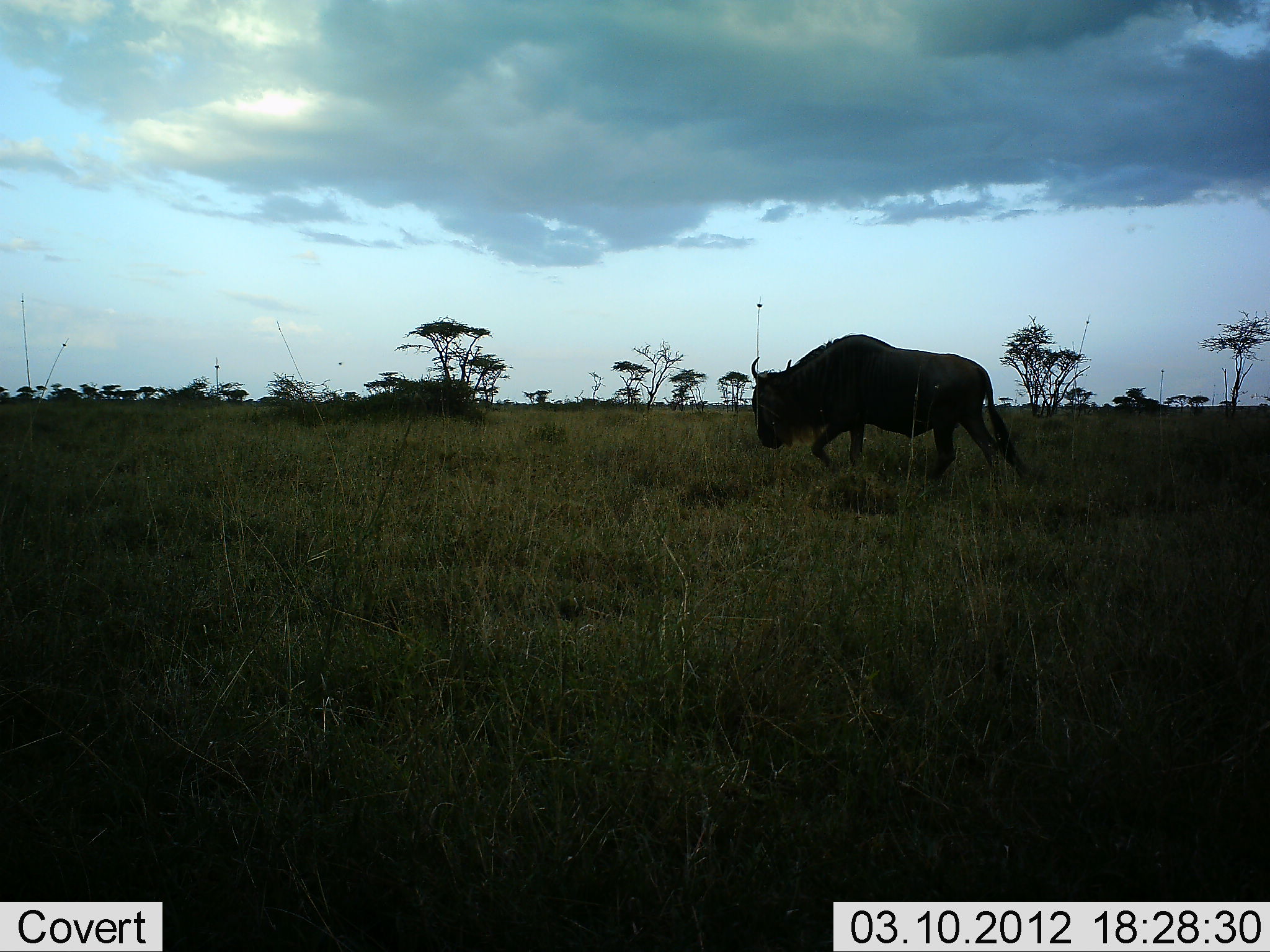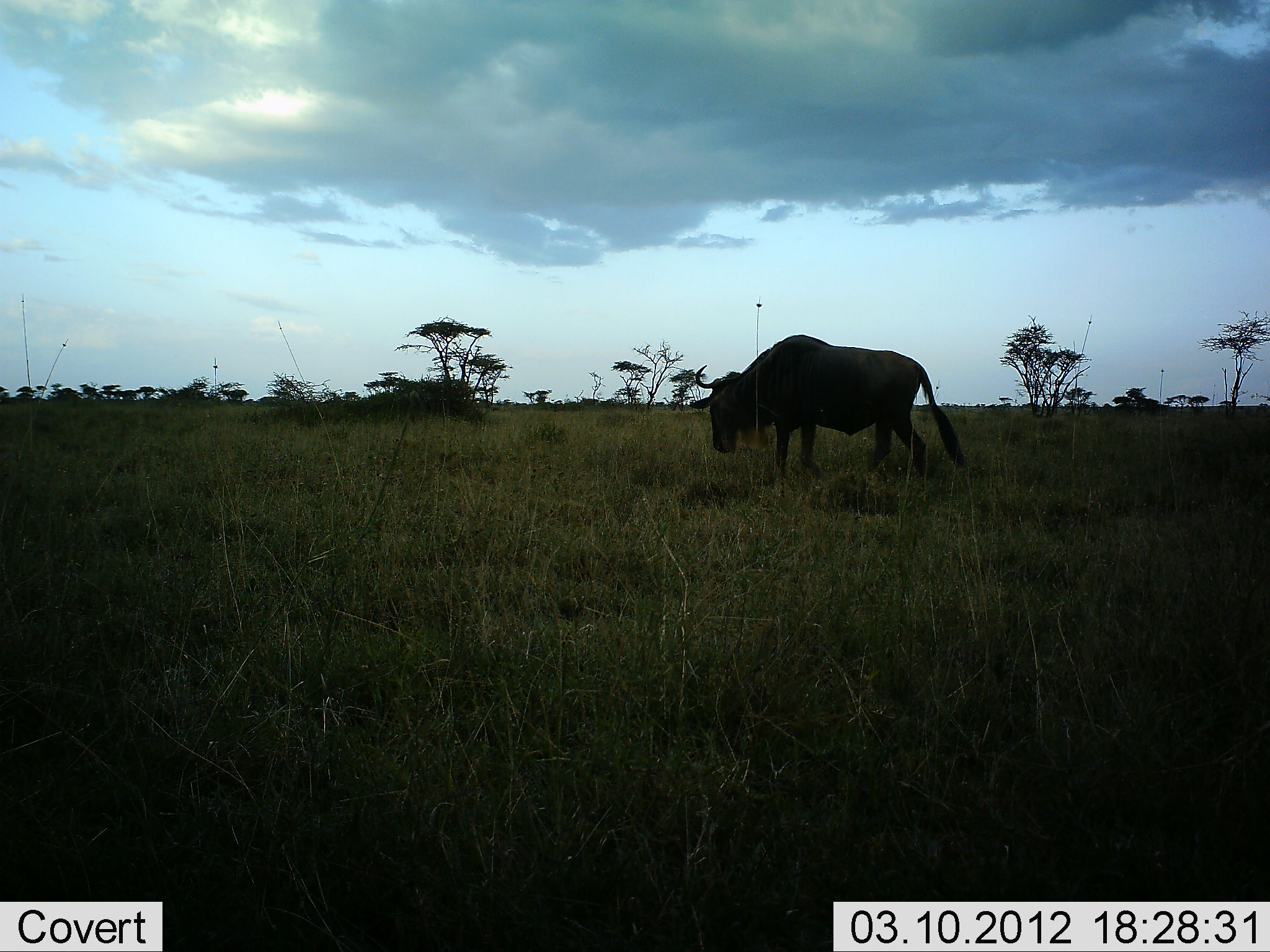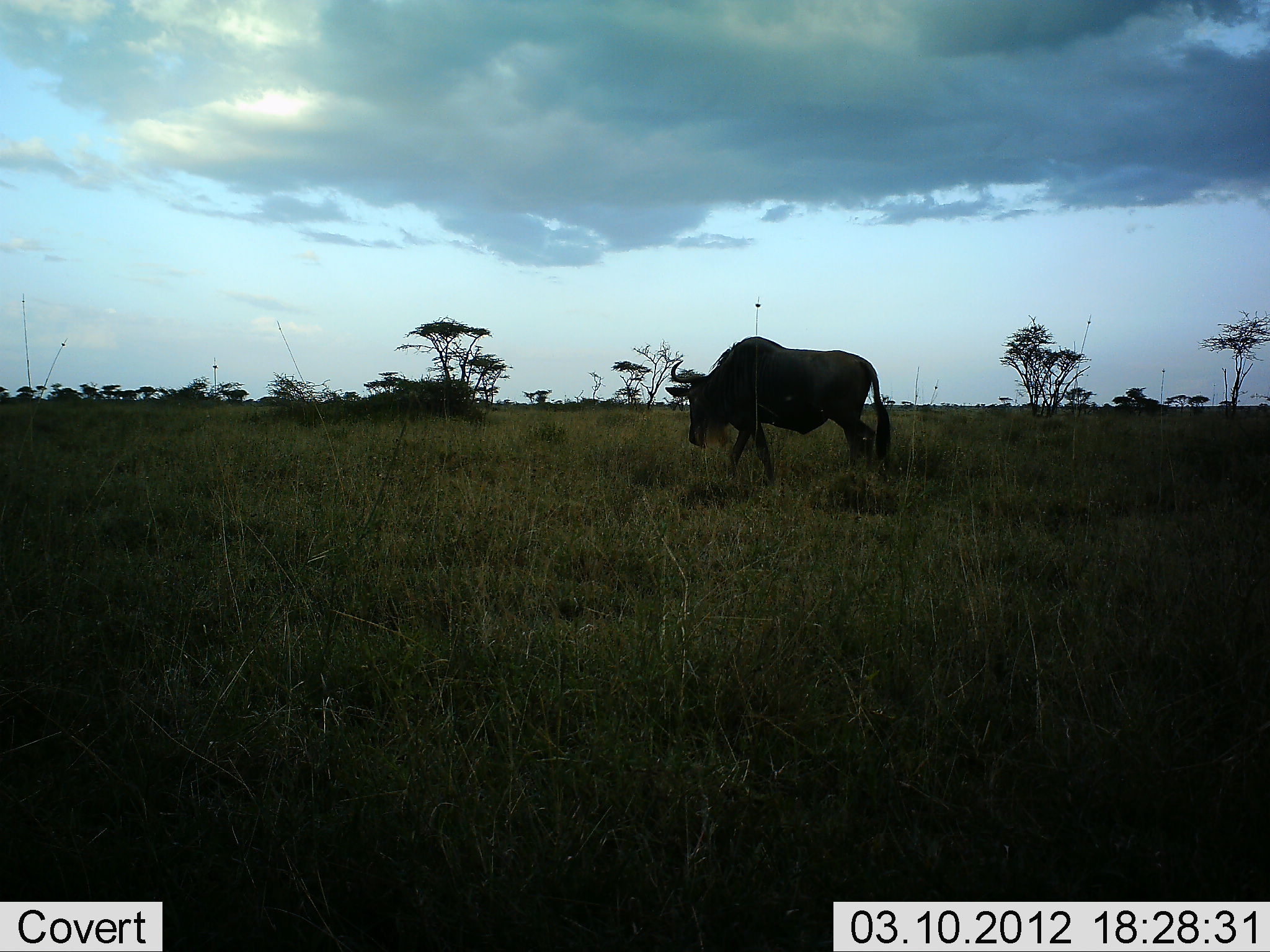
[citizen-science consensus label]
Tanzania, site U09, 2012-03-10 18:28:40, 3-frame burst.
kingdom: Animalia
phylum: Chordata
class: Mammalia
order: Artiodactyla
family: Bovidae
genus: Connochaetes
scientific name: Connochaetes taurinus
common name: blue wildebeest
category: wildebeest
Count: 1.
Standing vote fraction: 0%.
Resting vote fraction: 0%.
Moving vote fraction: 100%.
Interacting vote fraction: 0%.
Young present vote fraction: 0%.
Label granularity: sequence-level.